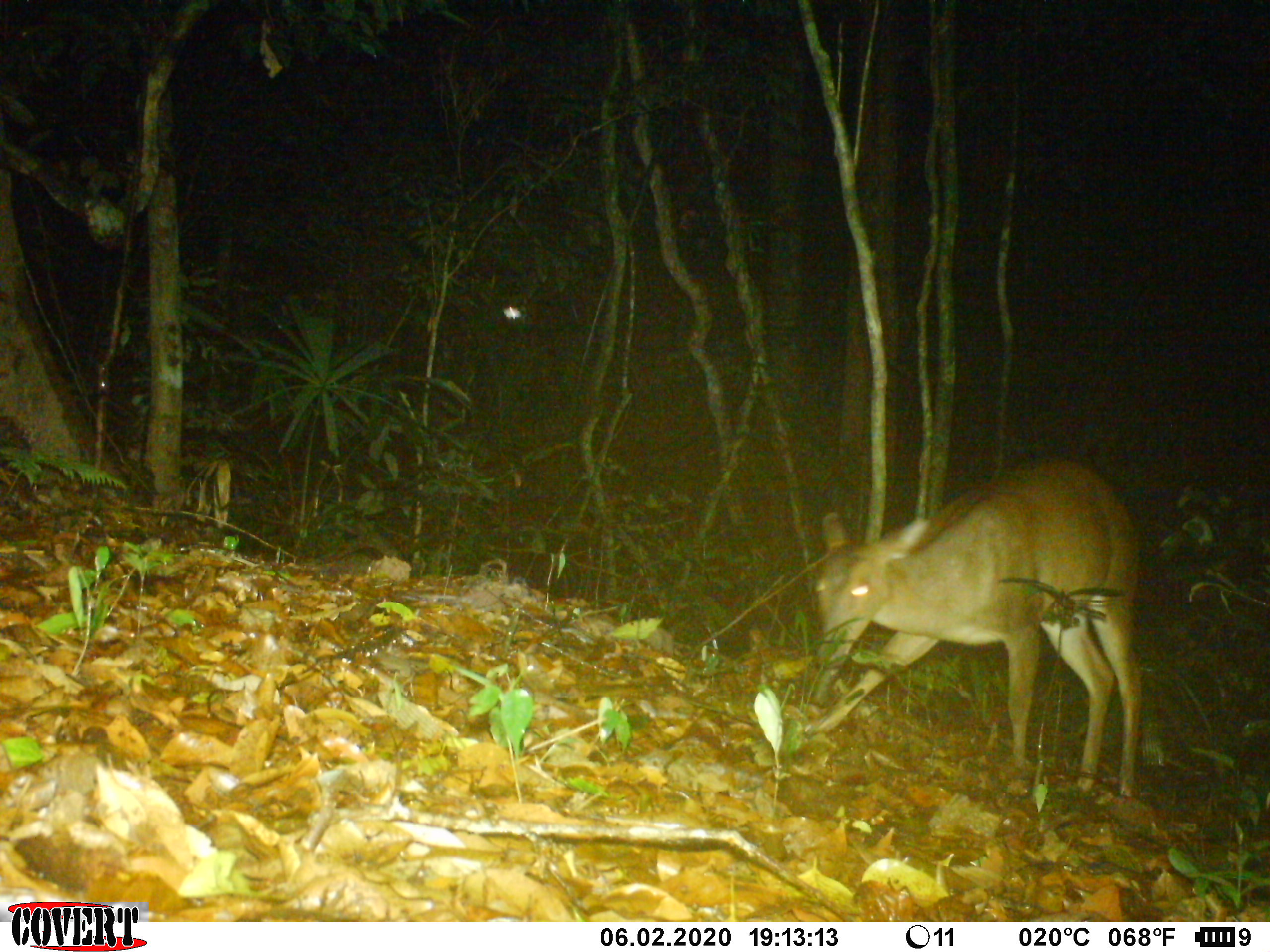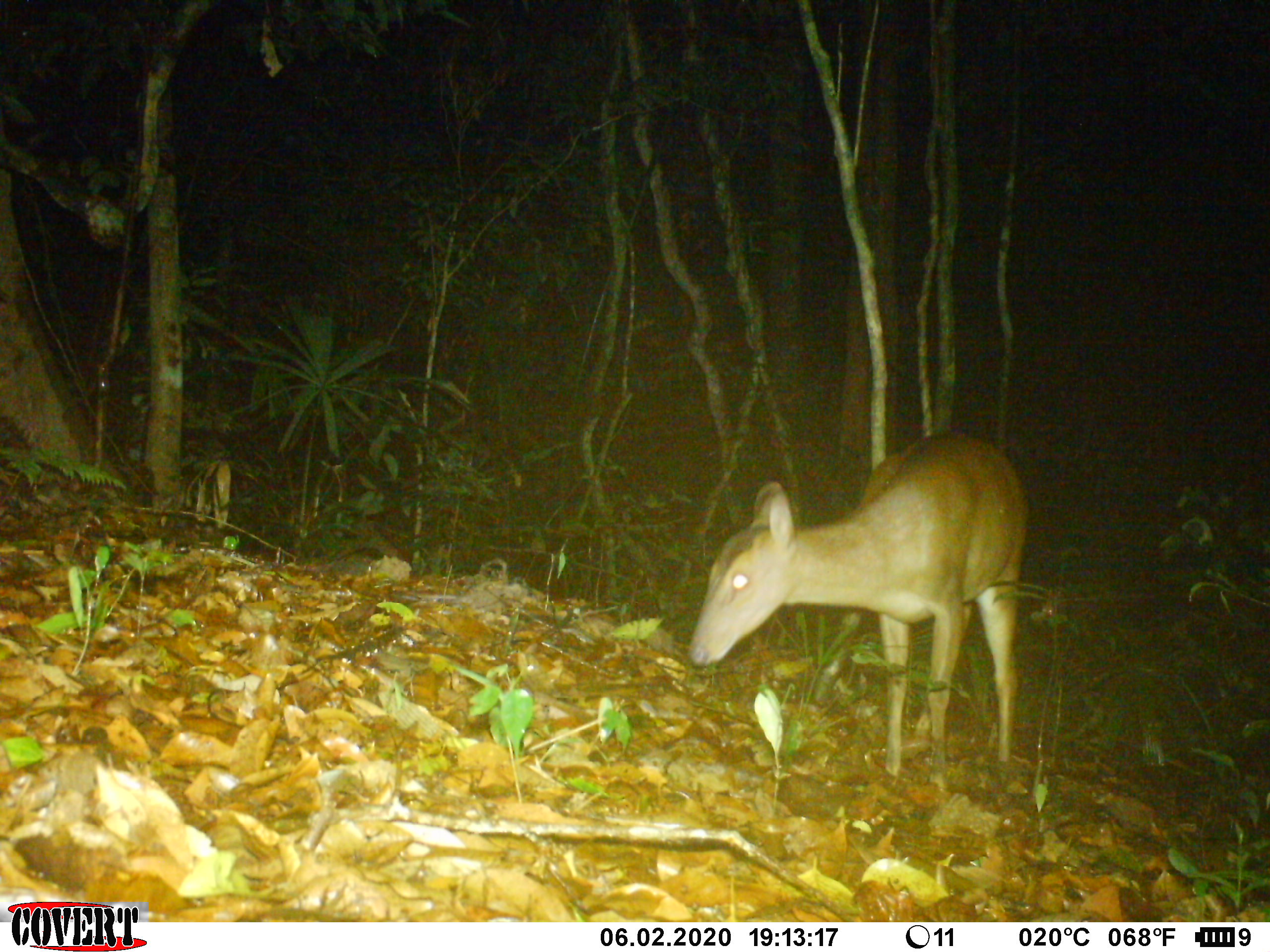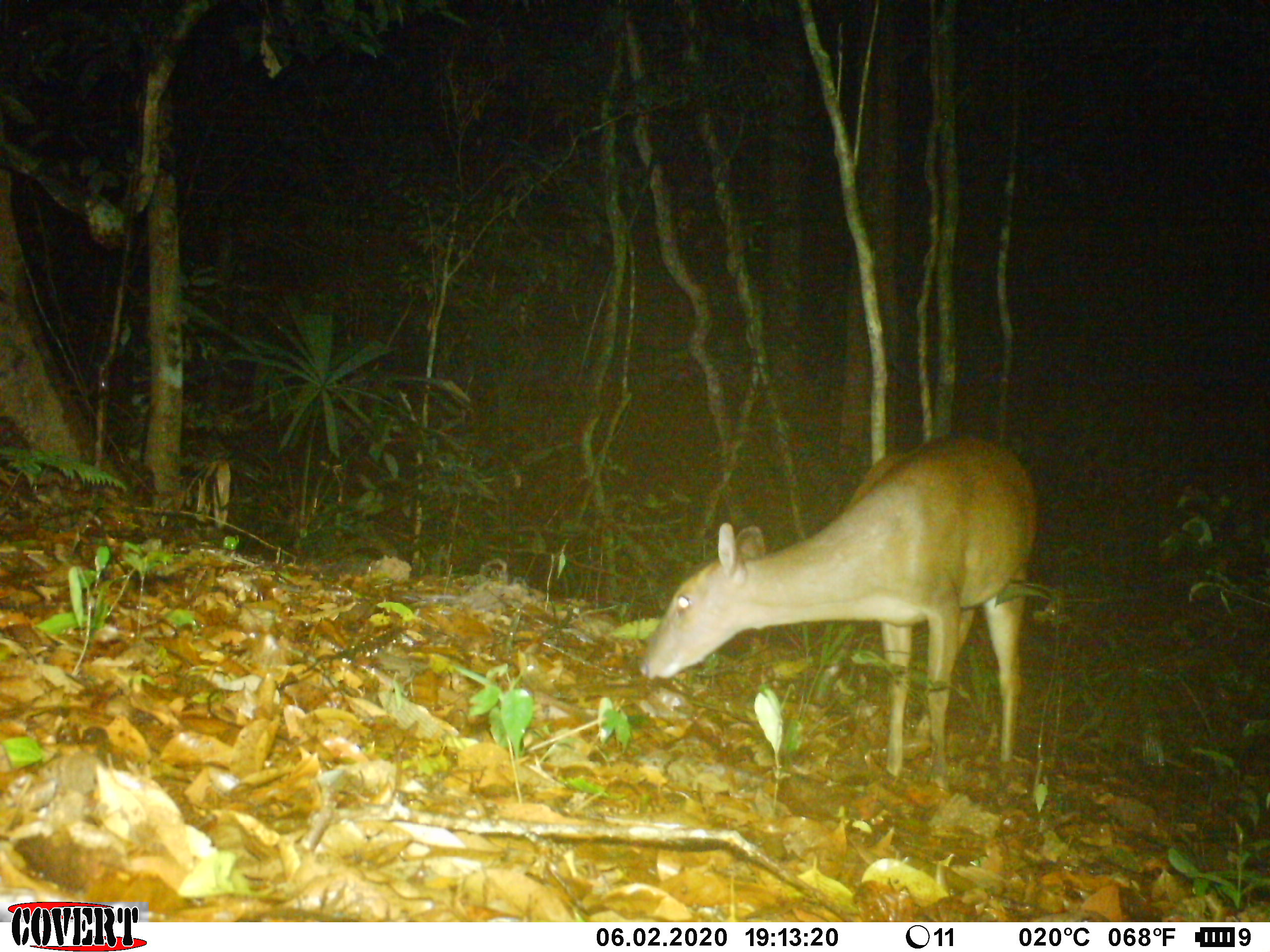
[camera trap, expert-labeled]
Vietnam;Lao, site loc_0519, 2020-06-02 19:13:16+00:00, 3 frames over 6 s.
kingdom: Animalia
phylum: Chordata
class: Mammalia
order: Artiodactyla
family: Cervidae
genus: Muntiacus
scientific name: Muntiacus vuquangensis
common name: large-antlered muntjac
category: large antlered muntjac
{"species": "large antlered muntjac (large-antlered muntjac) (Muntiacus vuquangensis)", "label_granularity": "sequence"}